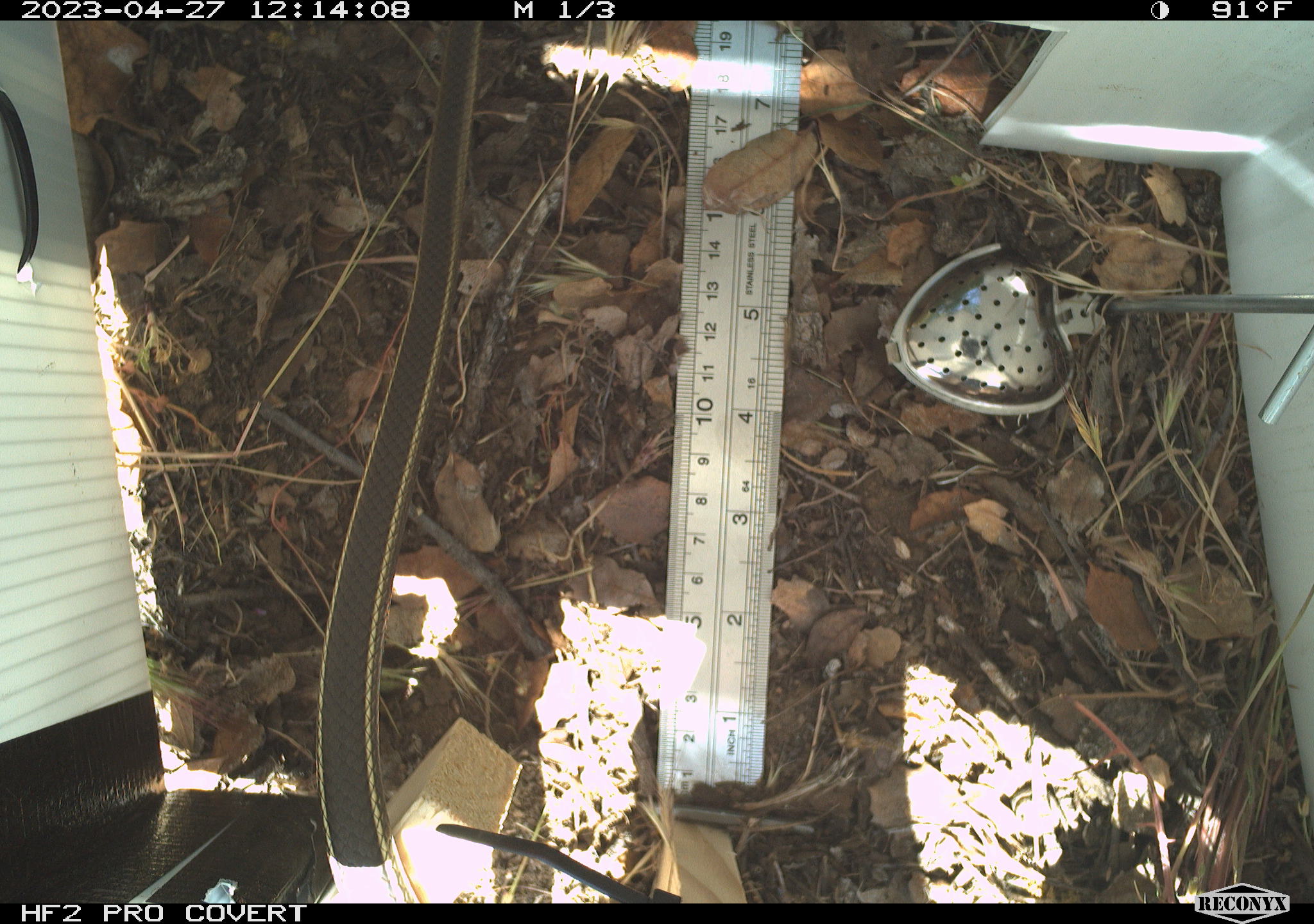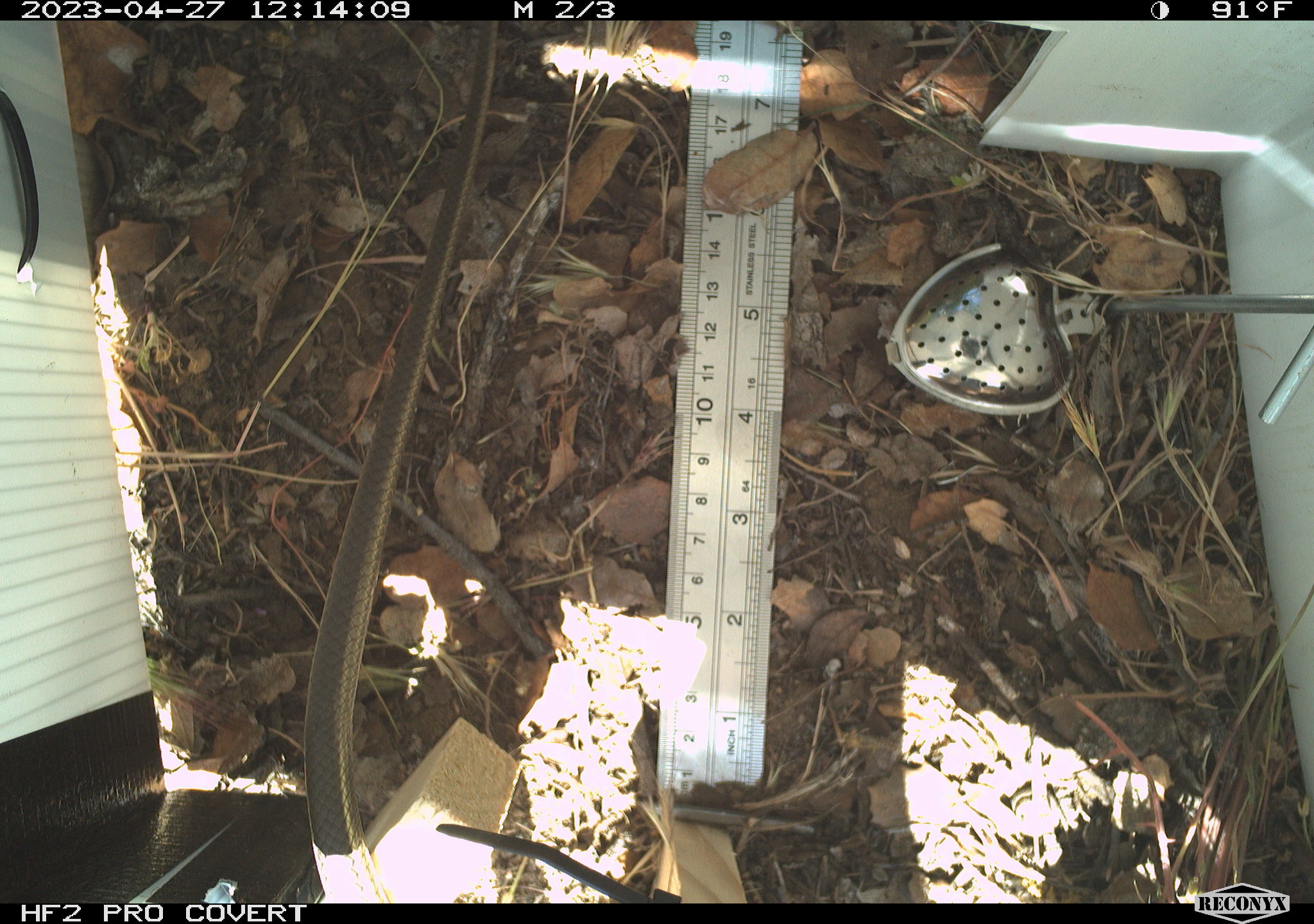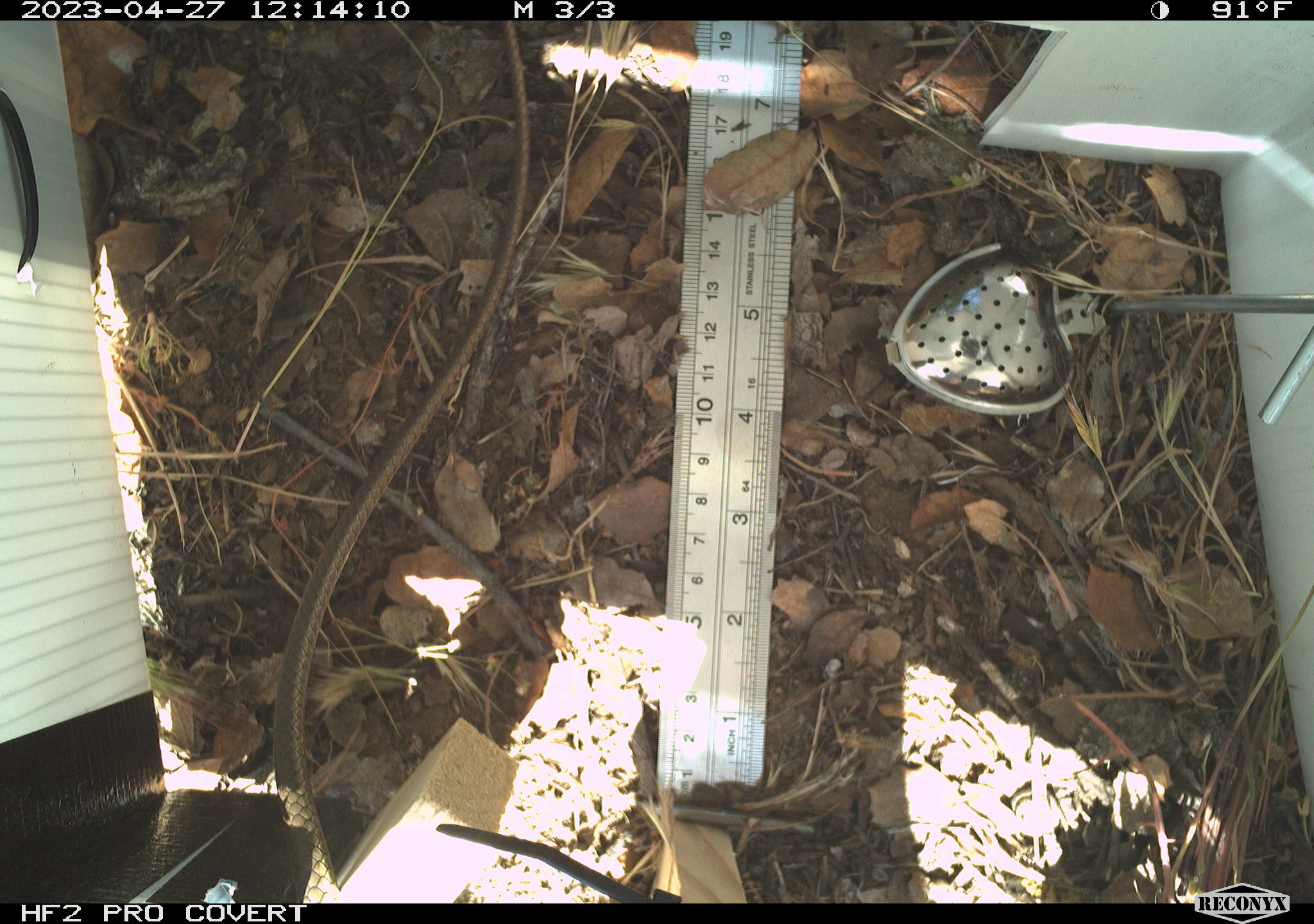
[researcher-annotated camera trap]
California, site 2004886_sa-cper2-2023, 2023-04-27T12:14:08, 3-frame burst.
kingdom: Animalia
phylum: Chordata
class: Reptilia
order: Squamata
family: Colubridae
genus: Masticophis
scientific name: Masticophis lateralis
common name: striped racer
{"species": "striped racer (Masticophis lateralis)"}